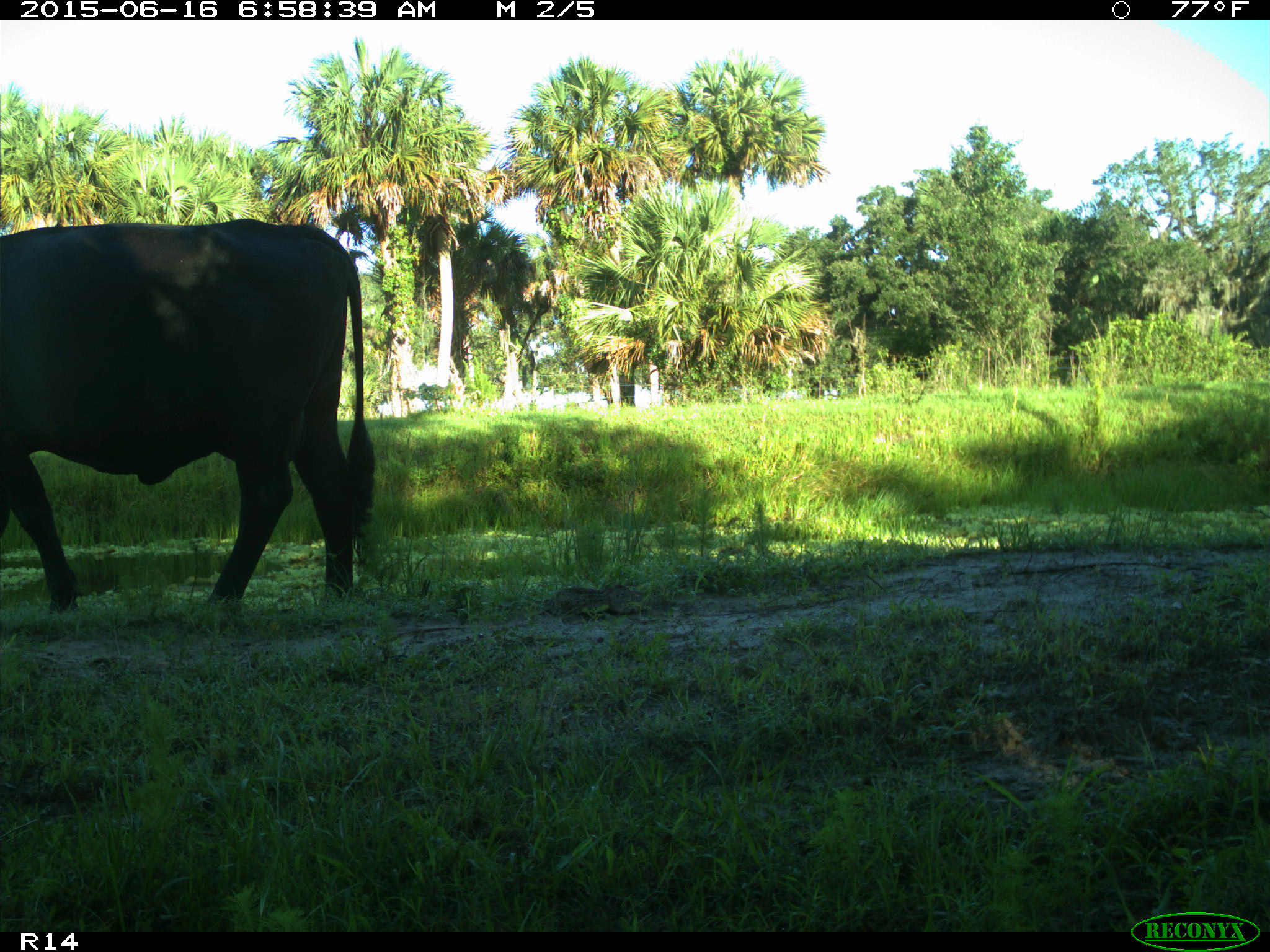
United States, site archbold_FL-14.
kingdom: Animalia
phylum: Chordata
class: Mammalia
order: Artiodactyla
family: Bovidae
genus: Bos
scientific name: Bos taurus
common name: domestic cow